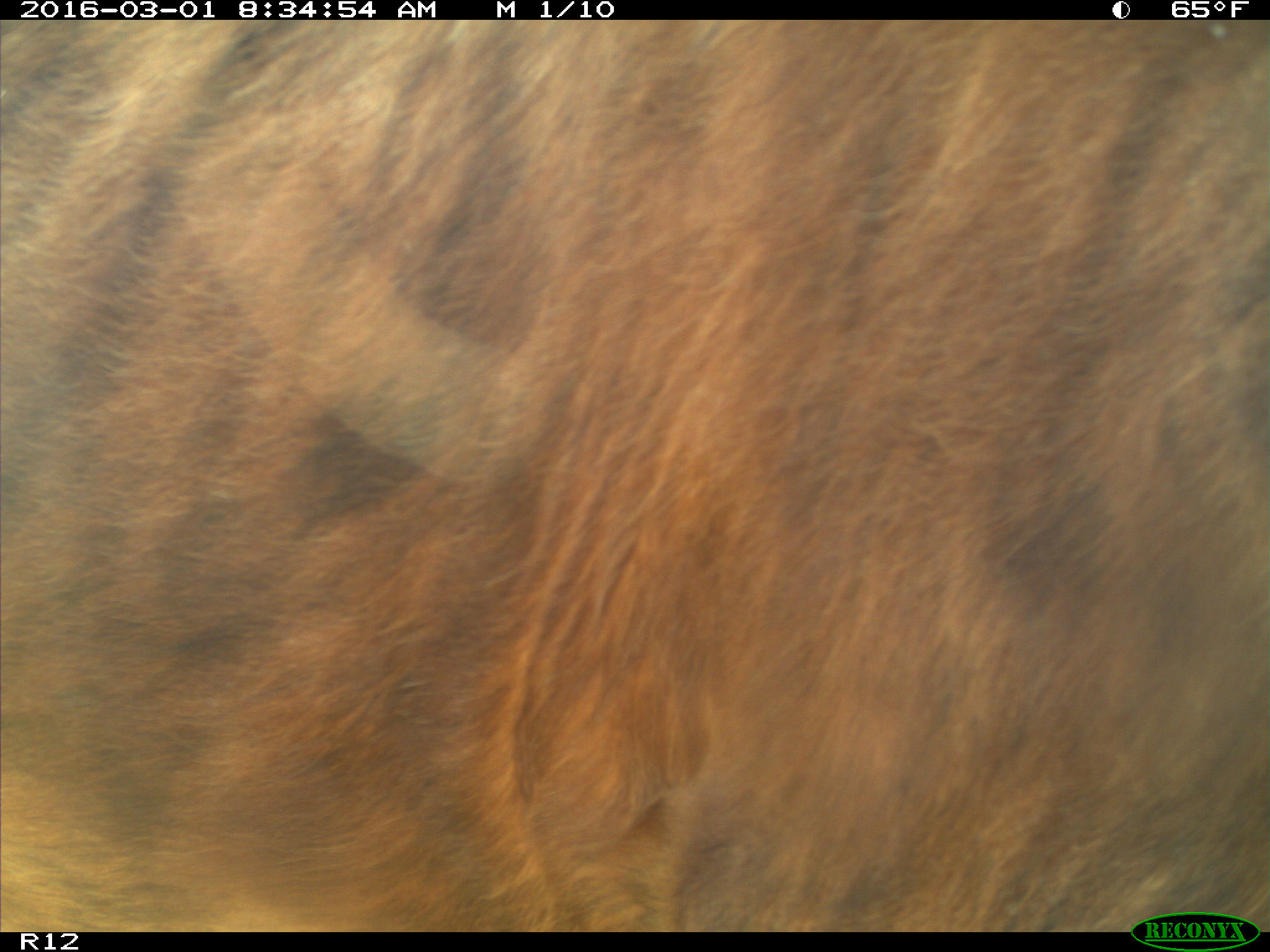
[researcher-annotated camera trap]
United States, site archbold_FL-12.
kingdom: Animalia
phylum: Chordata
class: Mammalia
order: Artiodactyla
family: Bovidae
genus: Bos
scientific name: Bos taurus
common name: domestic cow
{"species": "Bos taurus (domestic cow)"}